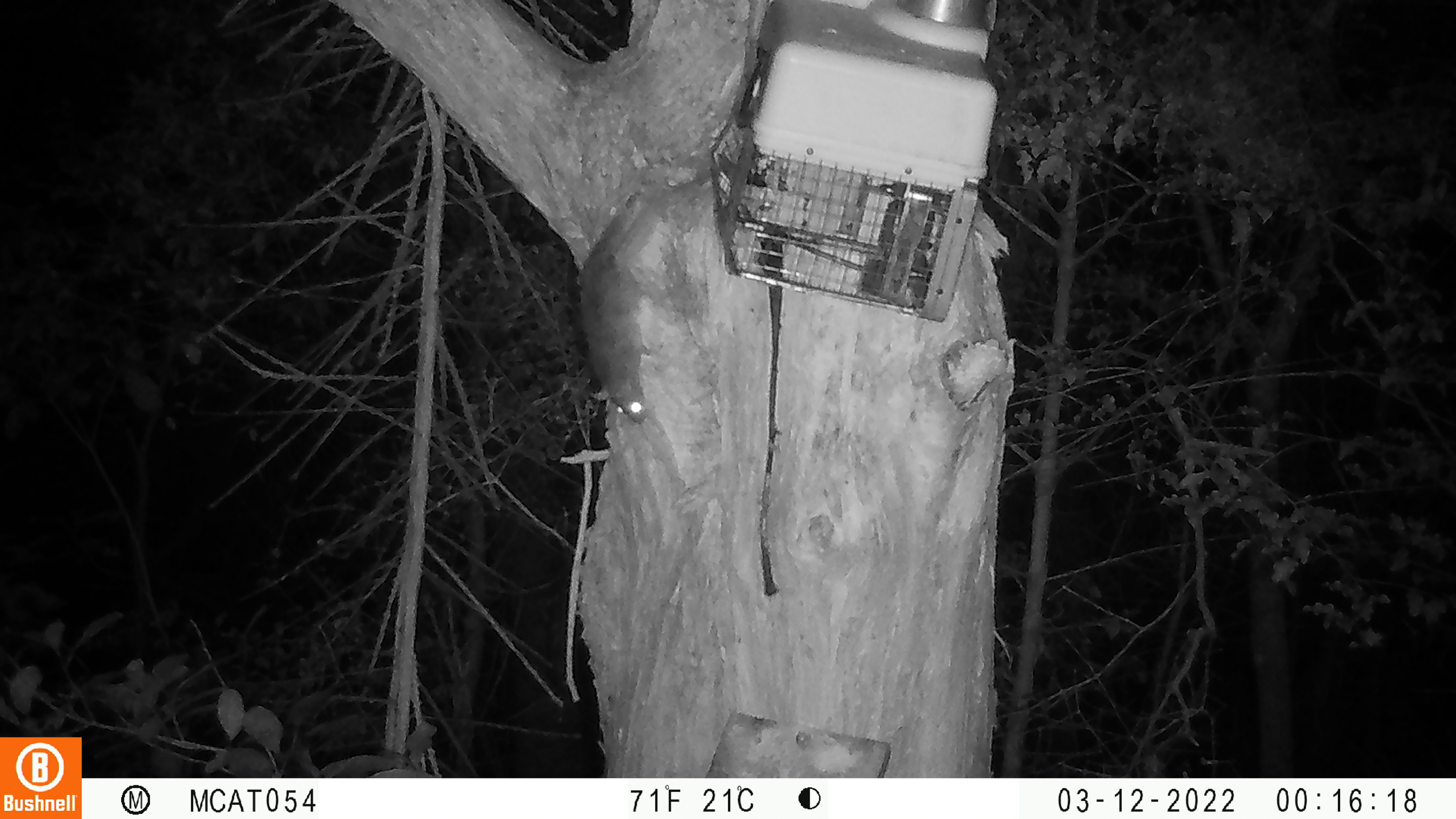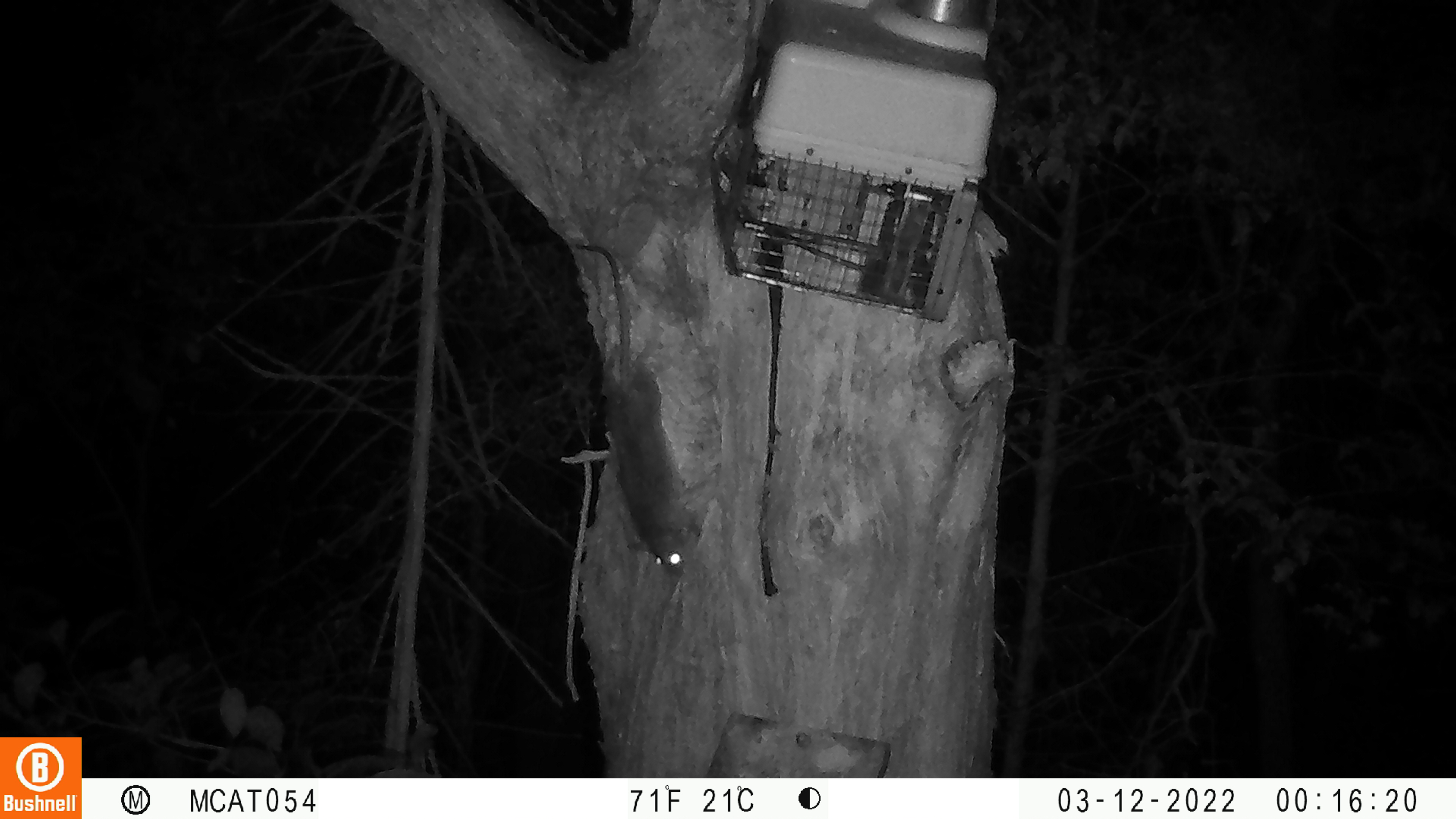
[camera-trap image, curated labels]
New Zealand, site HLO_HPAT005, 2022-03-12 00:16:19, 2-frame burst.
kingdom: Animalia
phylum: Chordata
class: Mammalia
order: Rodentia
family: Muridae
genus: Rattus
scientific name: Rattus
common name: rat